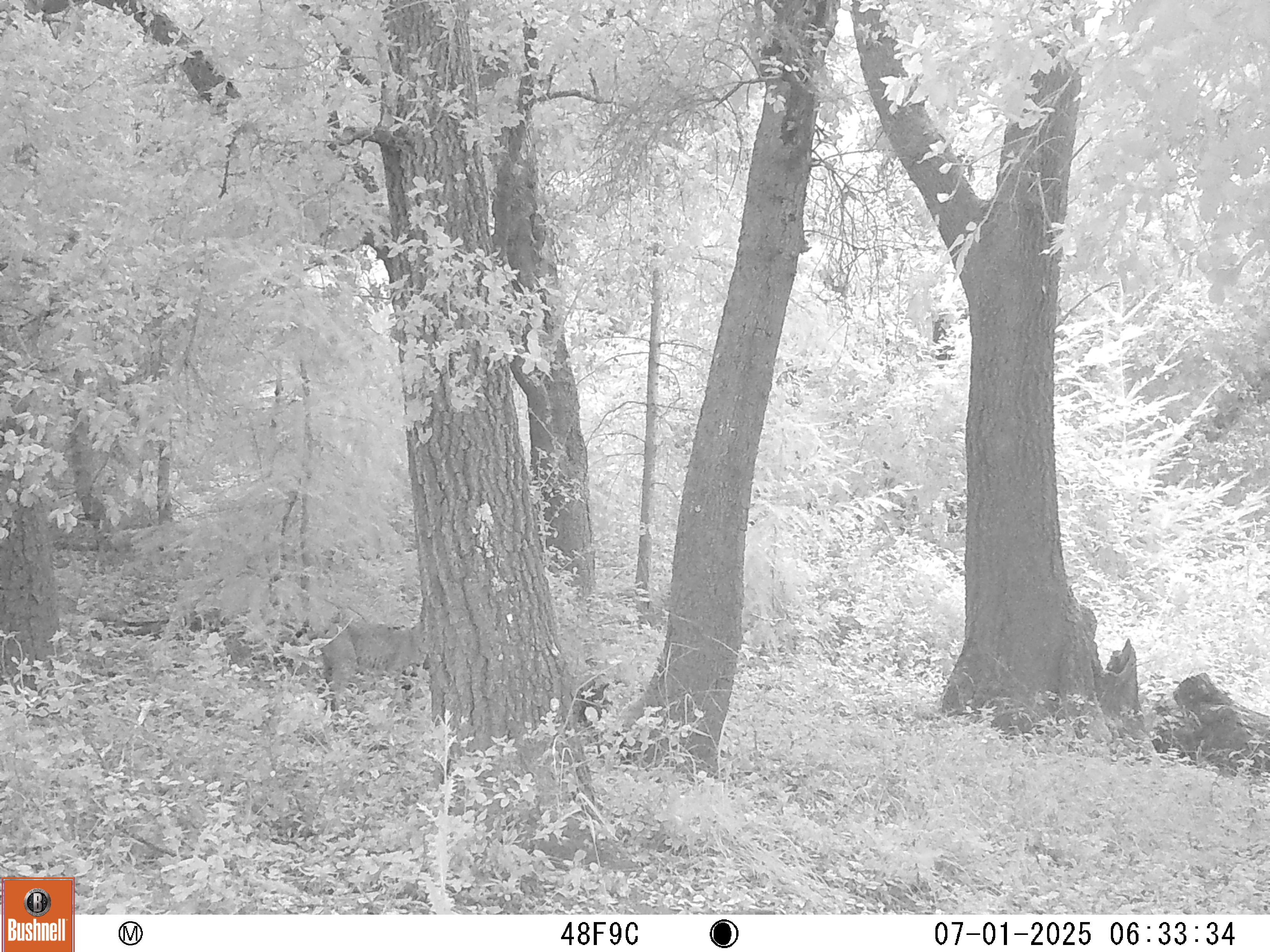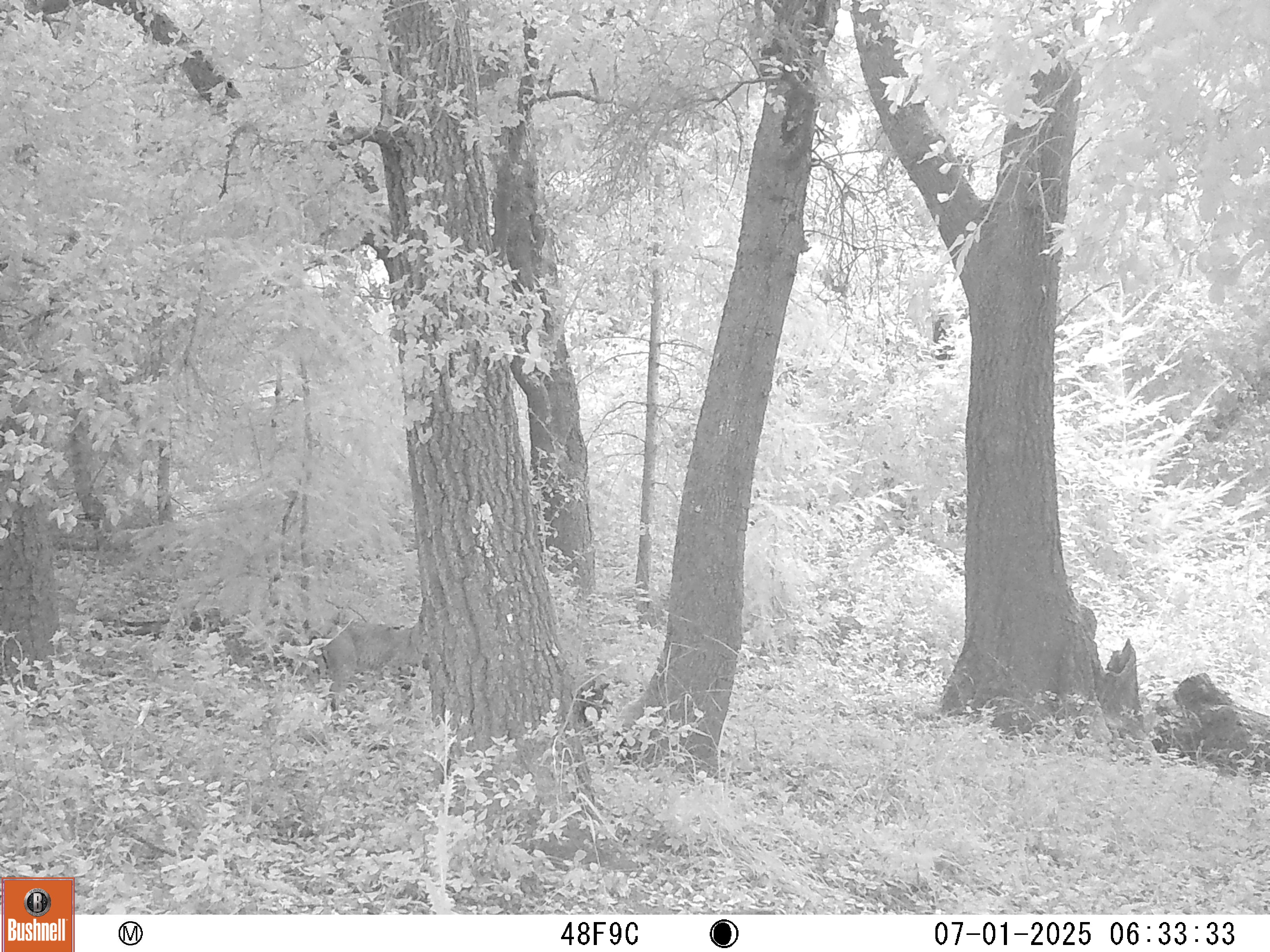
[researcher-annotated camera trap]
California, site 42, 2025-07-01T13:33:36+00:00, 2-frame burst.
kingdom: Animalia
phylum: Chordata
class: Mammalia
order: Carnivora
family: Felidae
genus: Lynx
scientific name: Lynx rufus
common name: bobcat